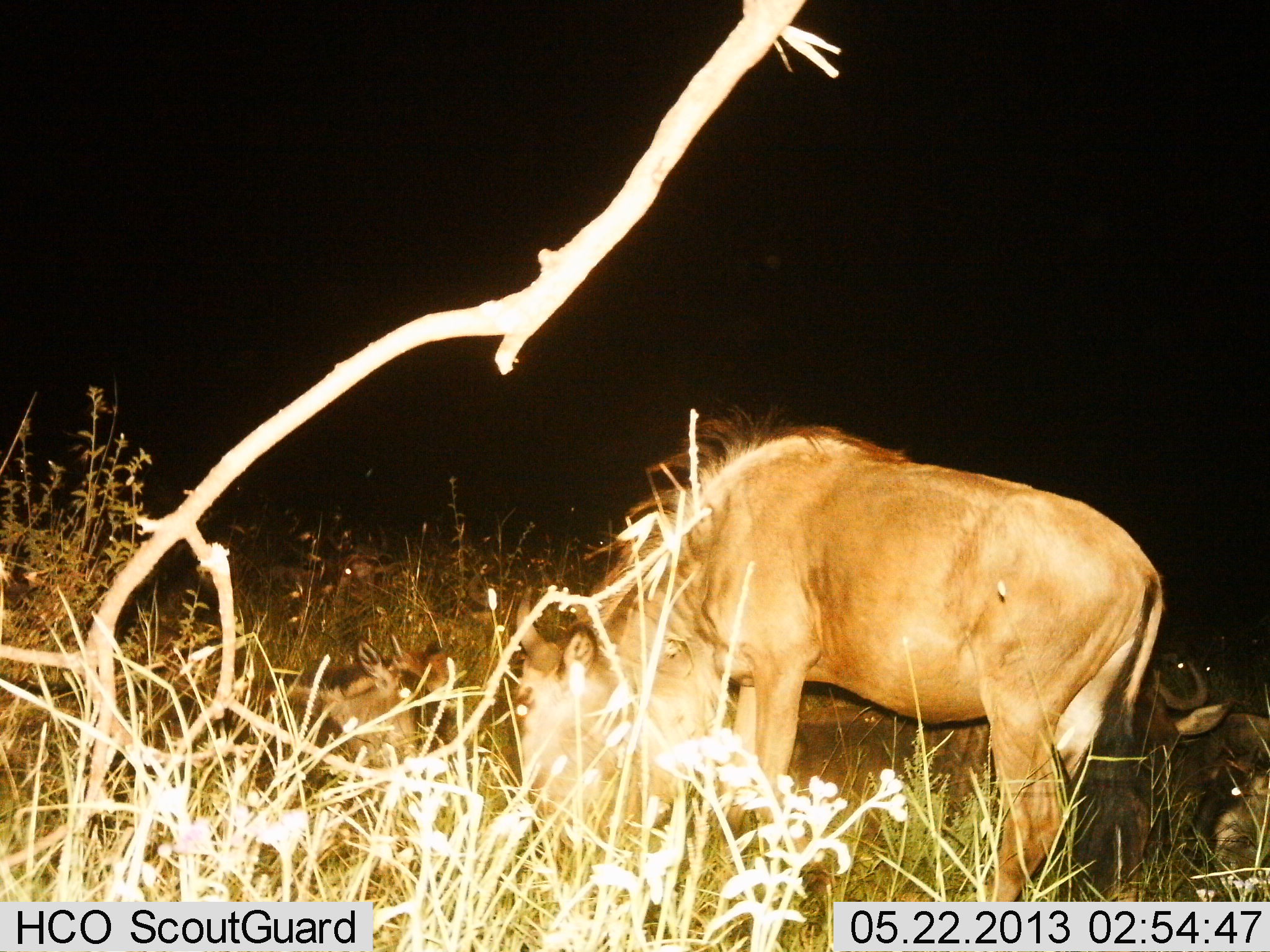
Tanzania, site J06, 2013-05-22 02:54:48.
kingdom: Animalia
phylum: Chordata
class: Mammalia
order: Artiodactyla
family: Bovidae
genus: Connochaetes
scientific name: Connochaetes taurinus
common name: blue wildebeest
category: wildebeest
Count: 4.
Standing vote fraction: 70%.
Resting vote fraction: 60%.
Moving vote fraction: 0%.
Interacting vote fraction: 0%.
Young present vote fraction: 40%.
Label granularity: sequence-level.